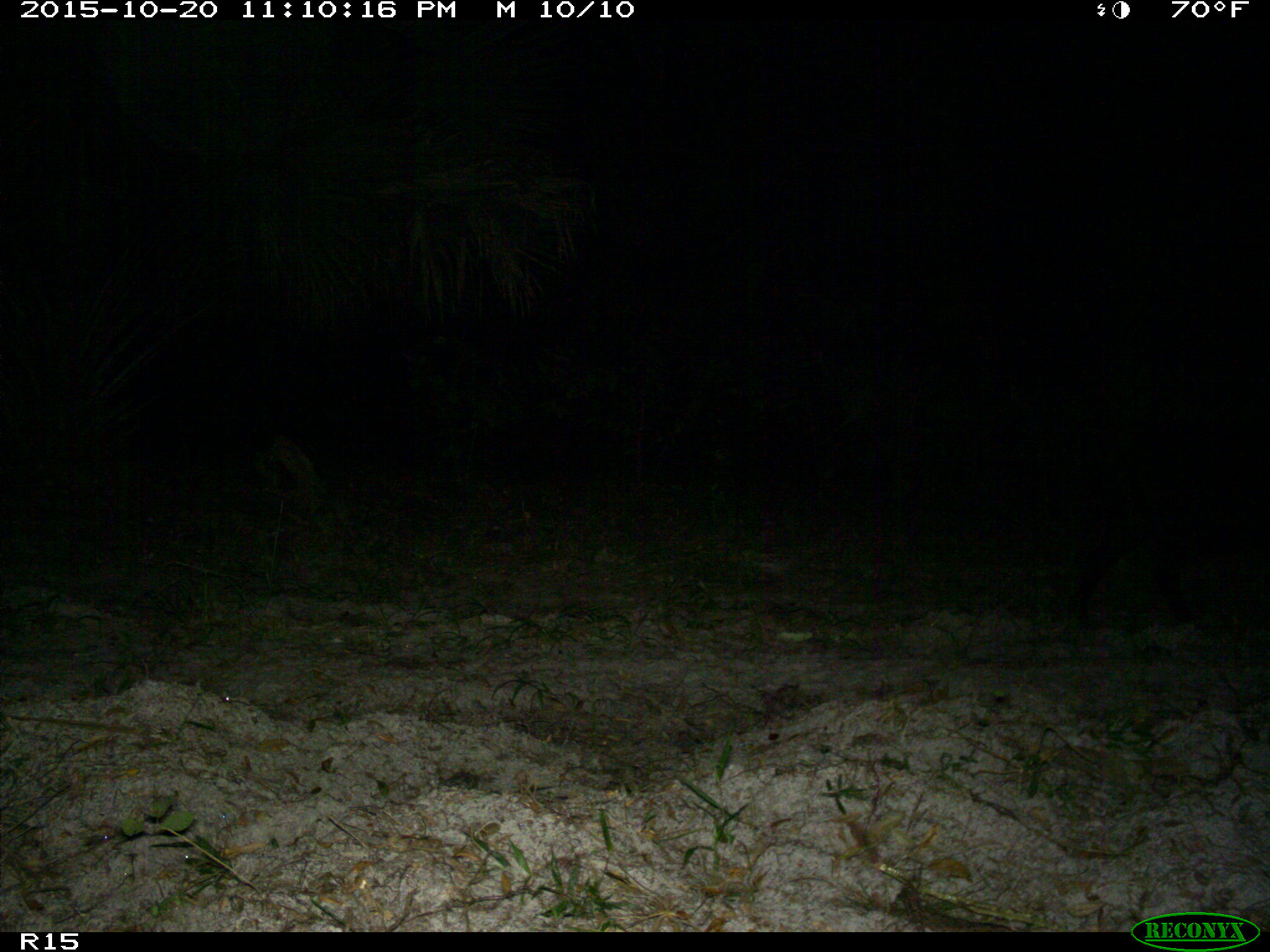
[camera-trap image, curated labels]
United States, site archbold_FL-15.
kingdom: Animalia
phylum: Chordata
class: Mammalia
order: Artiodactyla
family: Suidae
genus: Sus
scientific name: Sus scrofa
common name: wild boar